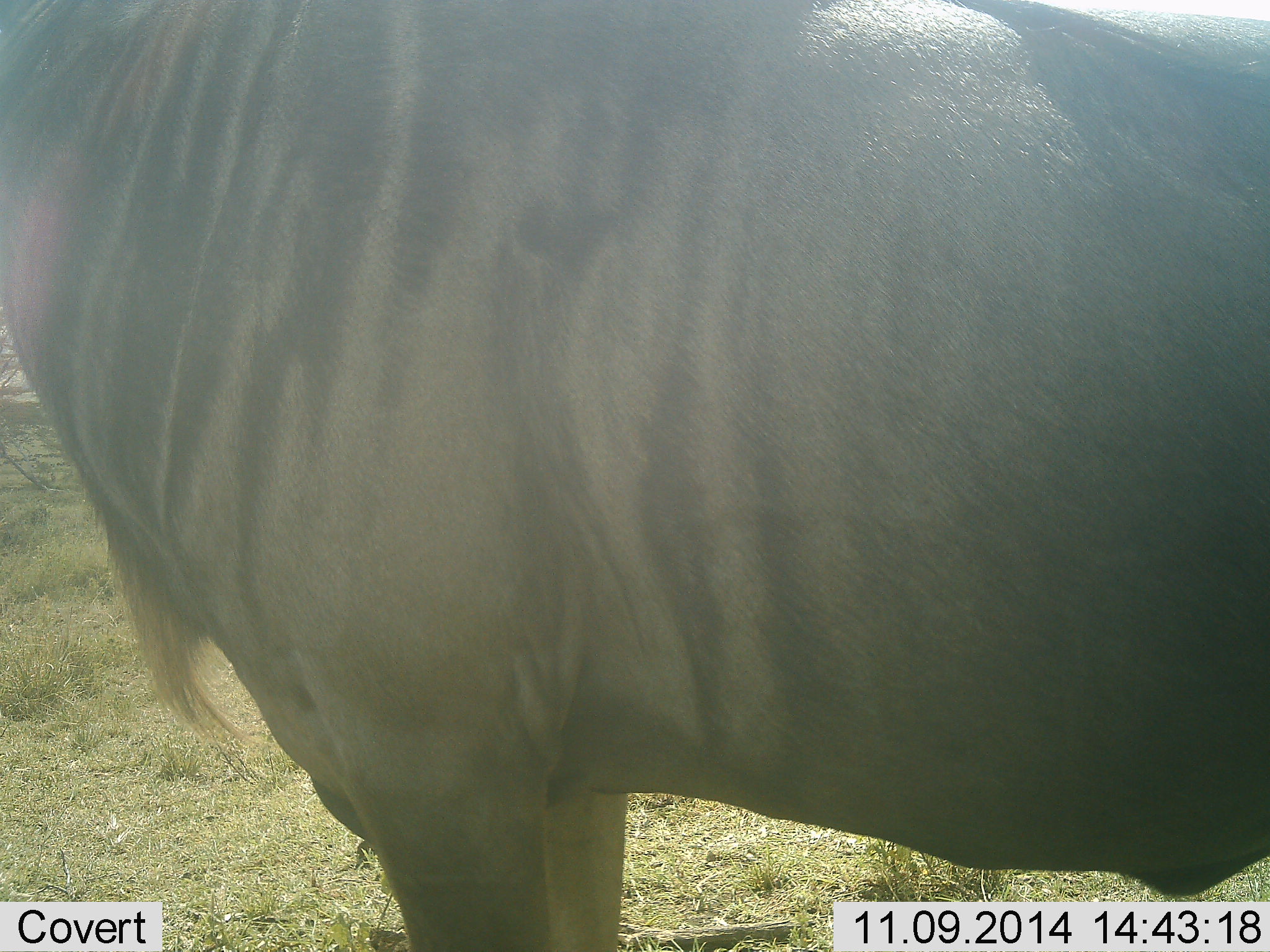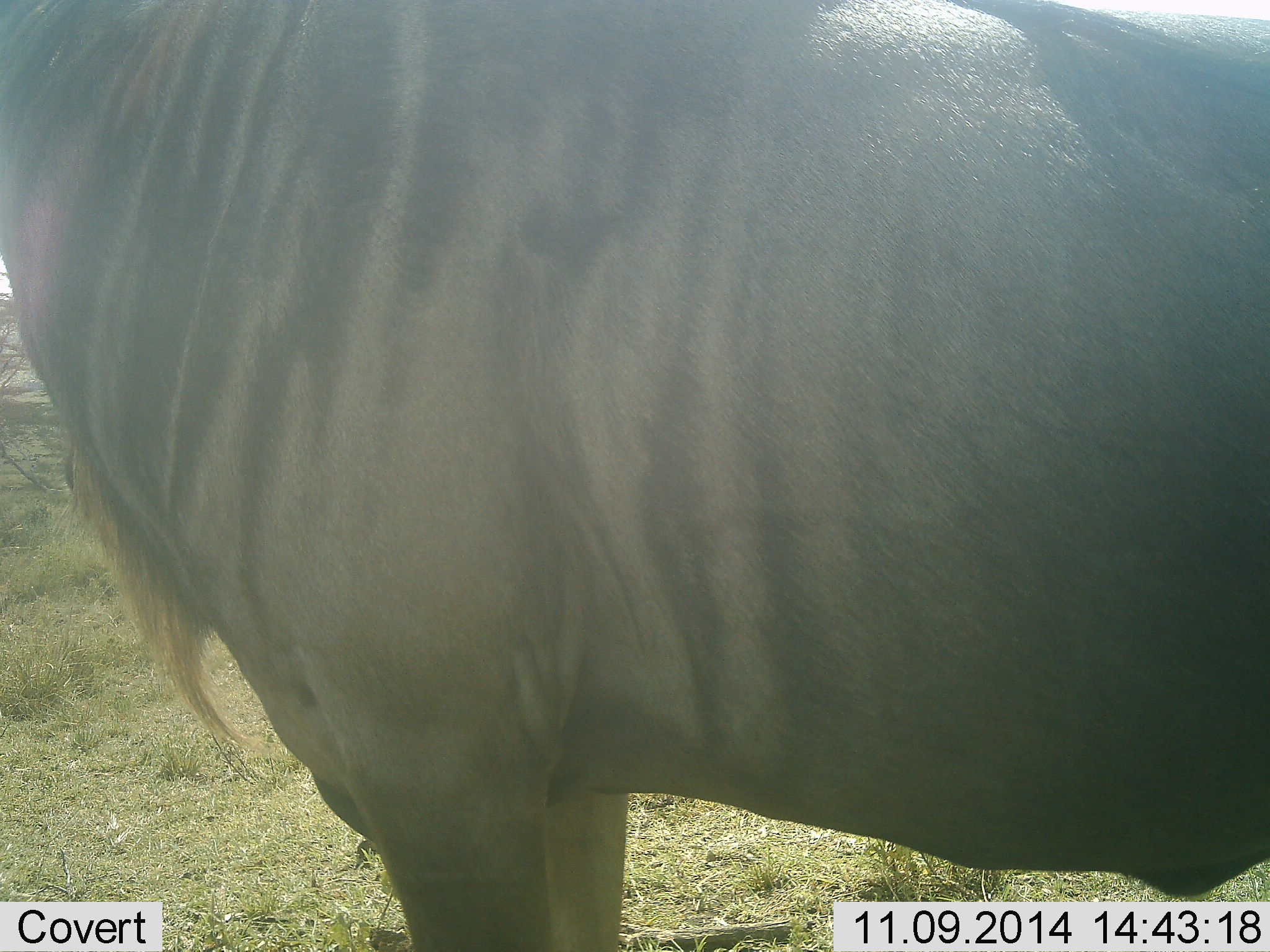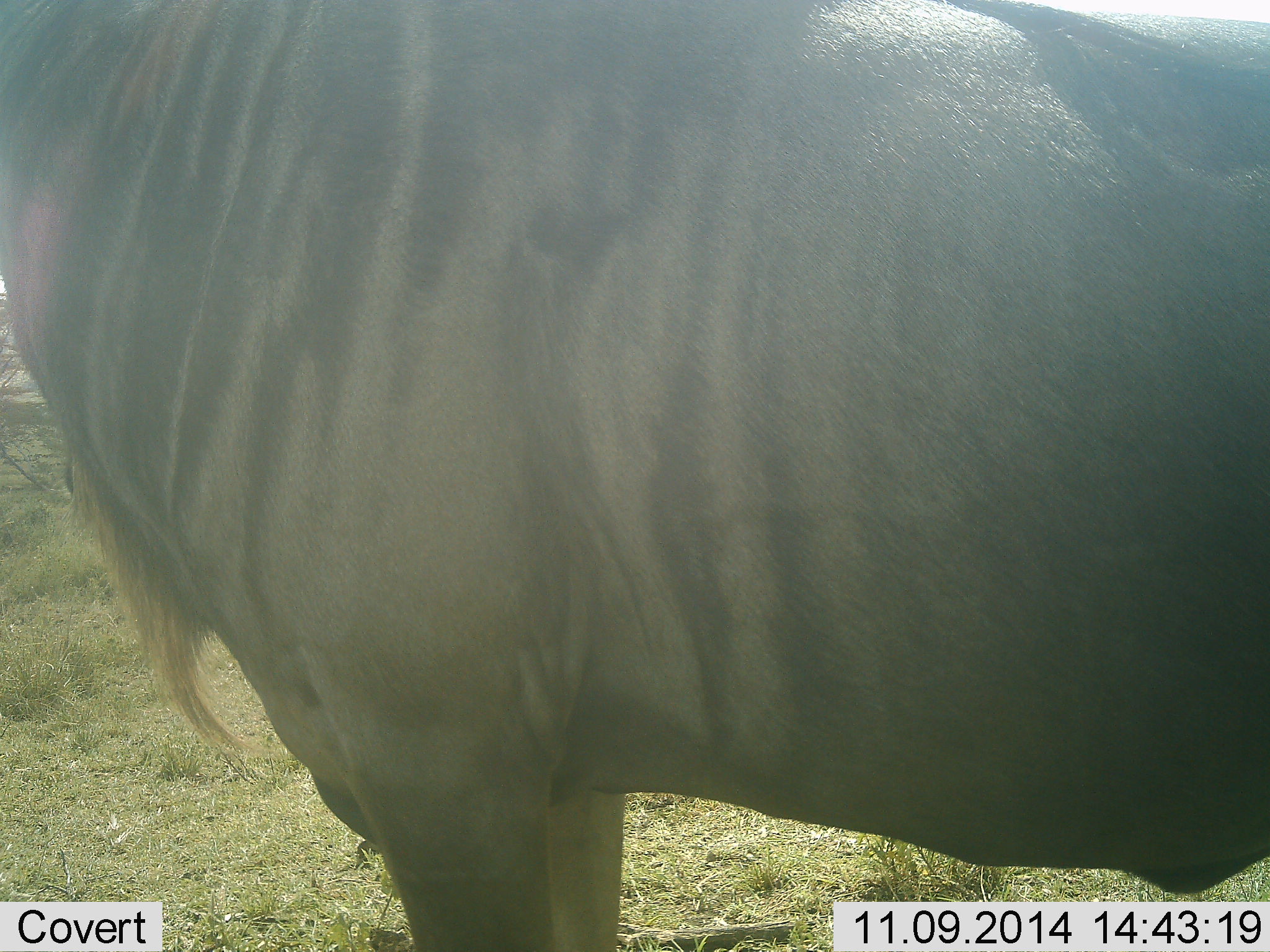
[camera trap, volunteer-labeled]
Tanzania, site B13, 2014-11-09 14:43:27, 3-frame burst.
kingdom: Animalia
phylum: Chordata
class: Mammalia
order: Artiodactyla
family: Bovidae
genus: Connochaetes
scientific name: Connochaetes taurinus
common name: blue wildebeest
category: wildebeest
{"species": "wildebeest (blue wildebeest) (Connochaetes taurinus)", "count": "1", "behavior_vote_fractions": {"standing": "100%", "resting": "0%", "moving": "0%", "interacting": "0%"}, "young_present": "0%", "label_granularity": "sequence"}